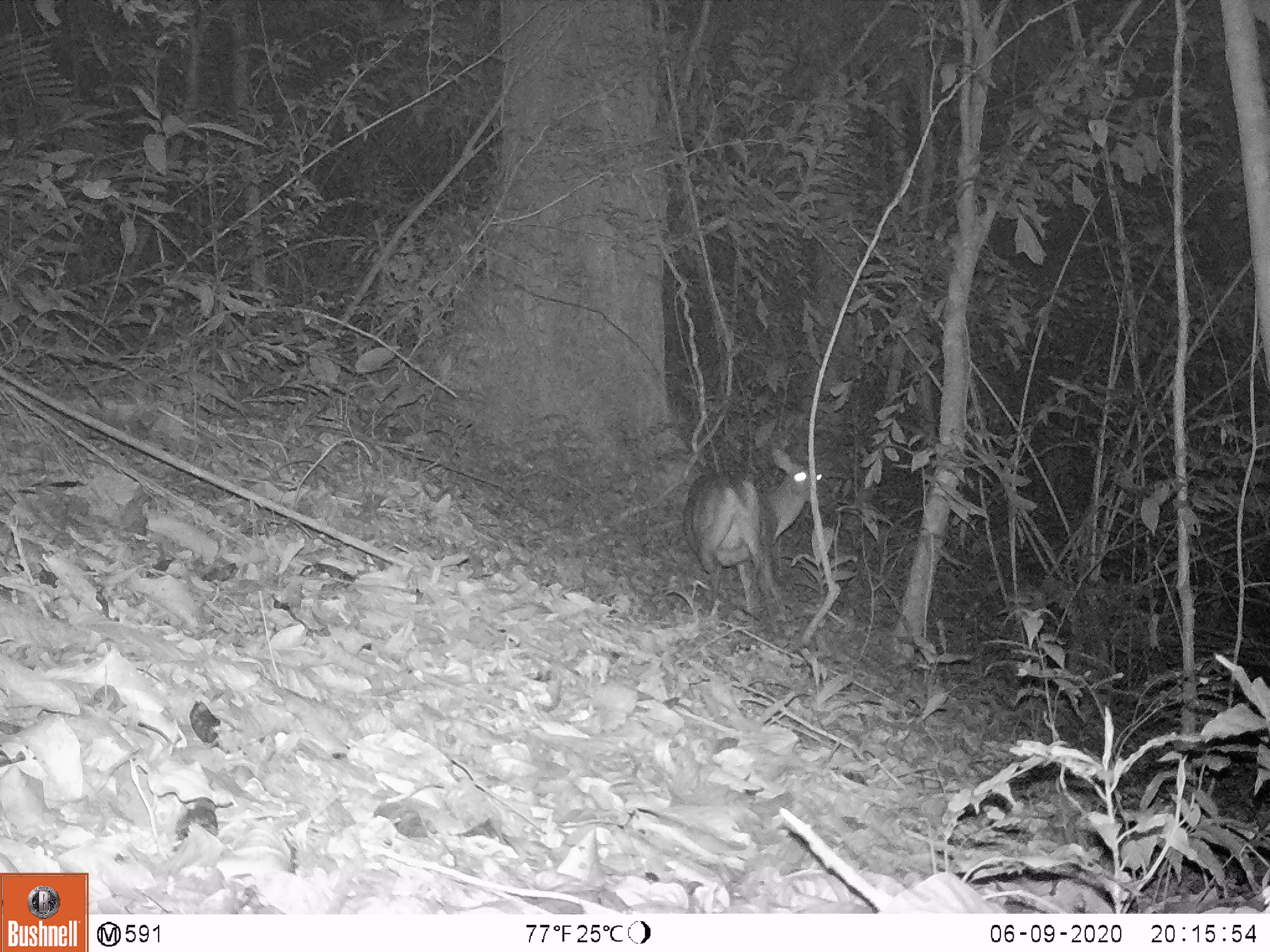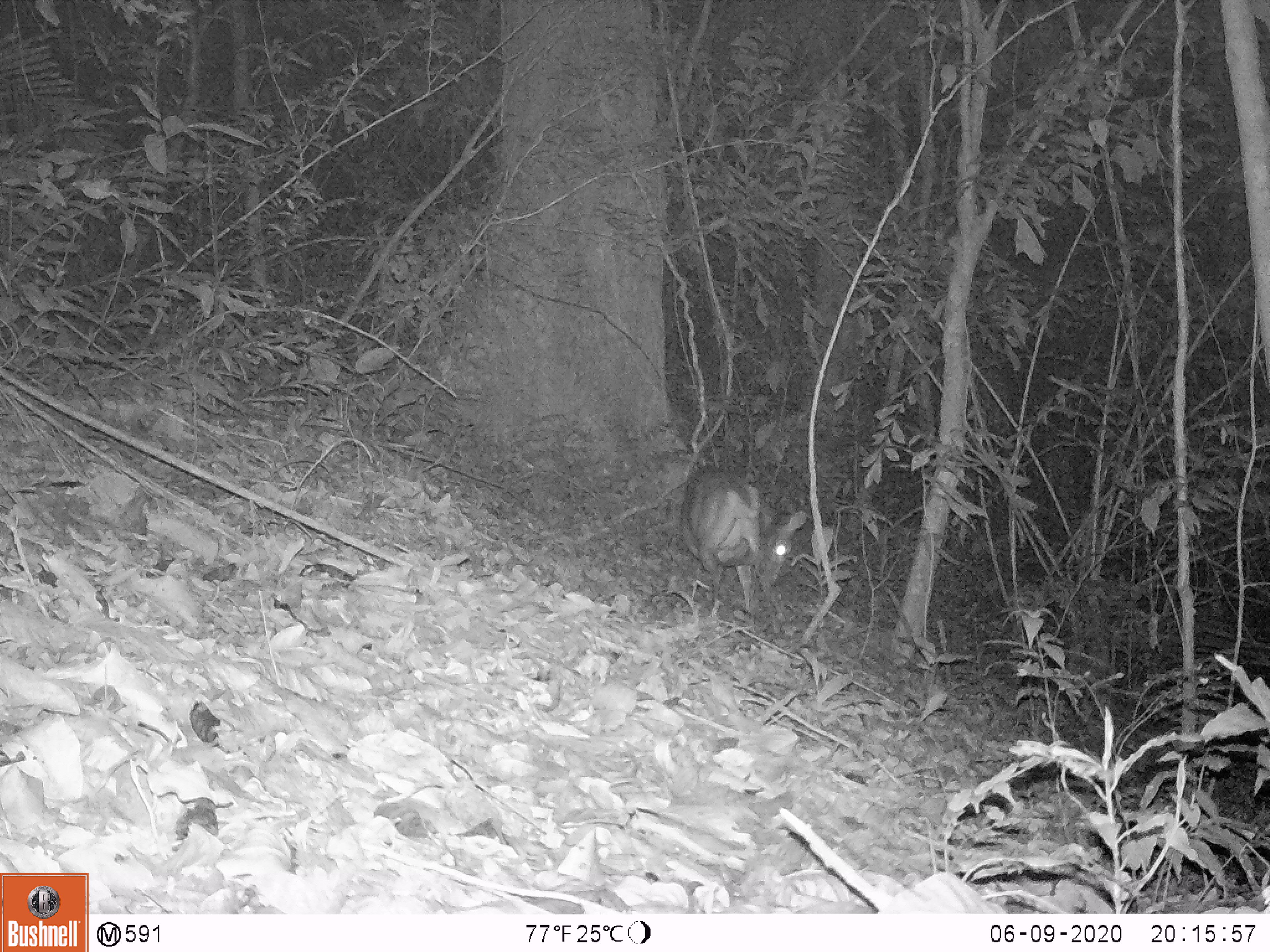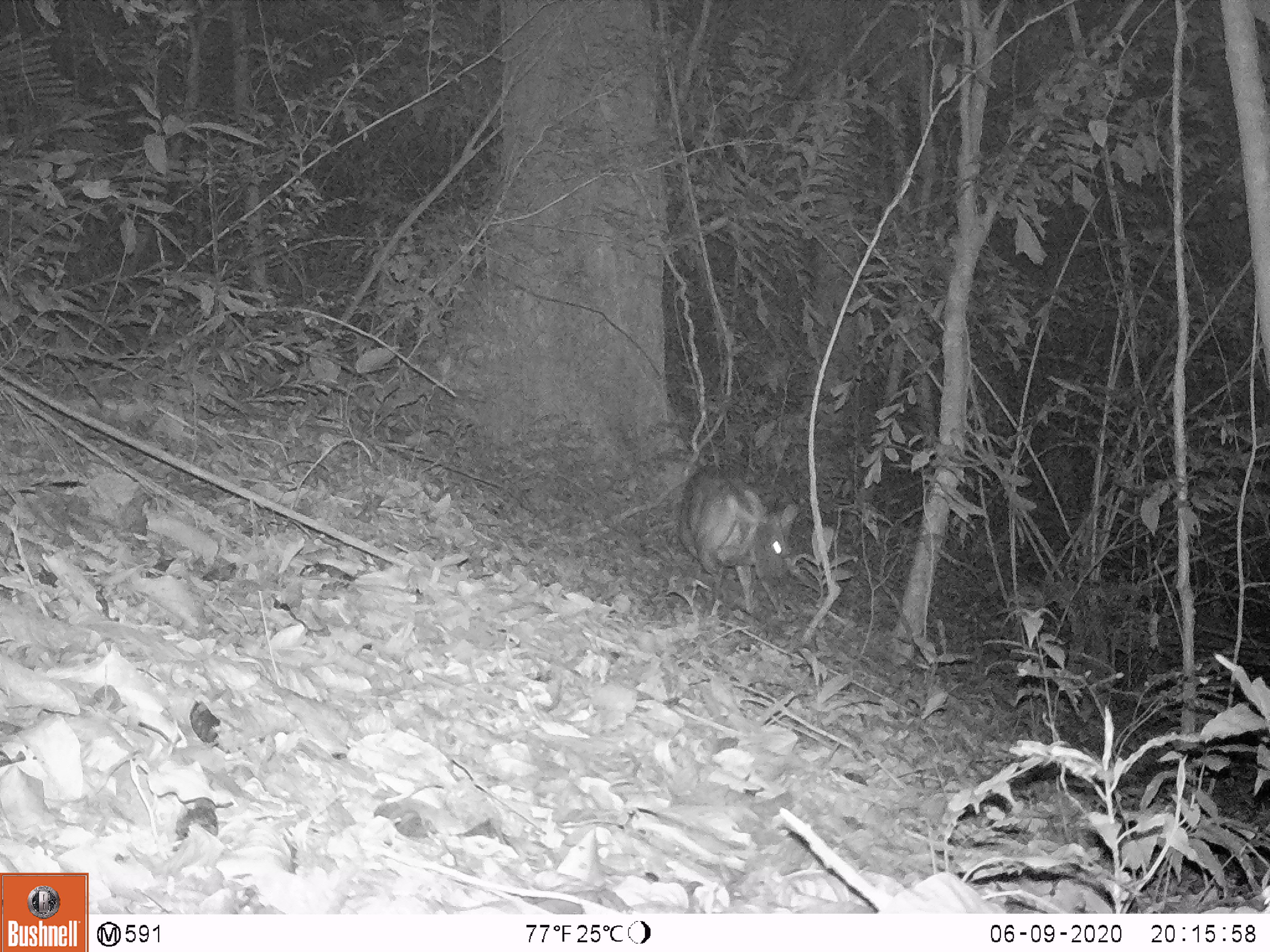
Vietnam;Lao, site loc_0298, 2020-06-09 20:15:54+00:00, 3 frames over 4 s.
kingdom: Animalia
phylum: Chordata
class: Mammalia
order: Artiodactyla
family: Cervidae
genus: Muntiacus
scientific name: Muntiacus vuquangensis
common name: large-antlered muntjac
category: large antlered muntjac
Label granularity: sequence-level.